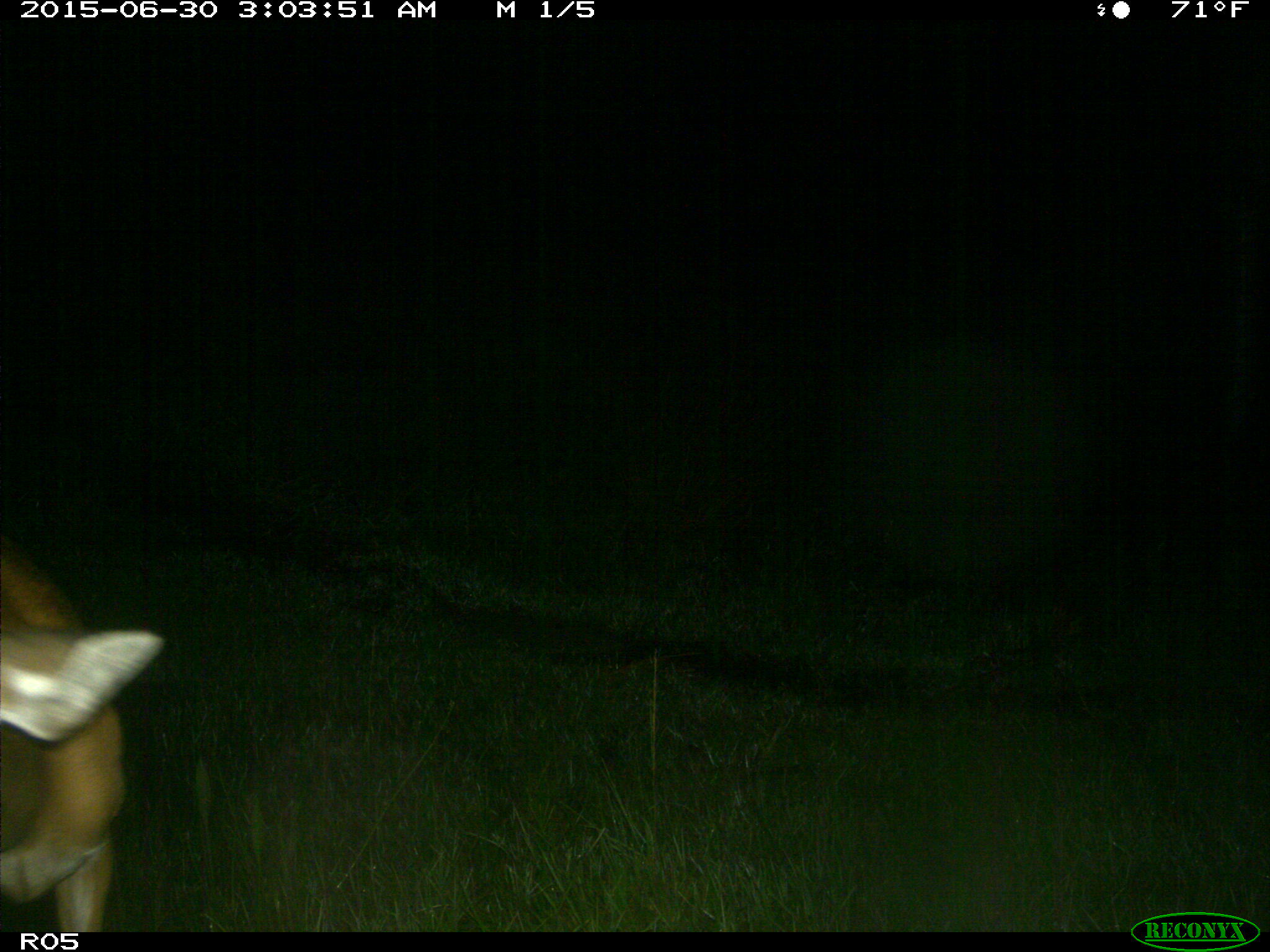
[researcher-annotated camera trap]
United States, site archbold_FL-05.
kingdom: Animalia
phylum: Chordata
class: Mammalia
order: Artiodactyla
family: Cervidae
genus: Odocoileus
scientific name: Odocoileus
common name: deer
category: unidentified deer